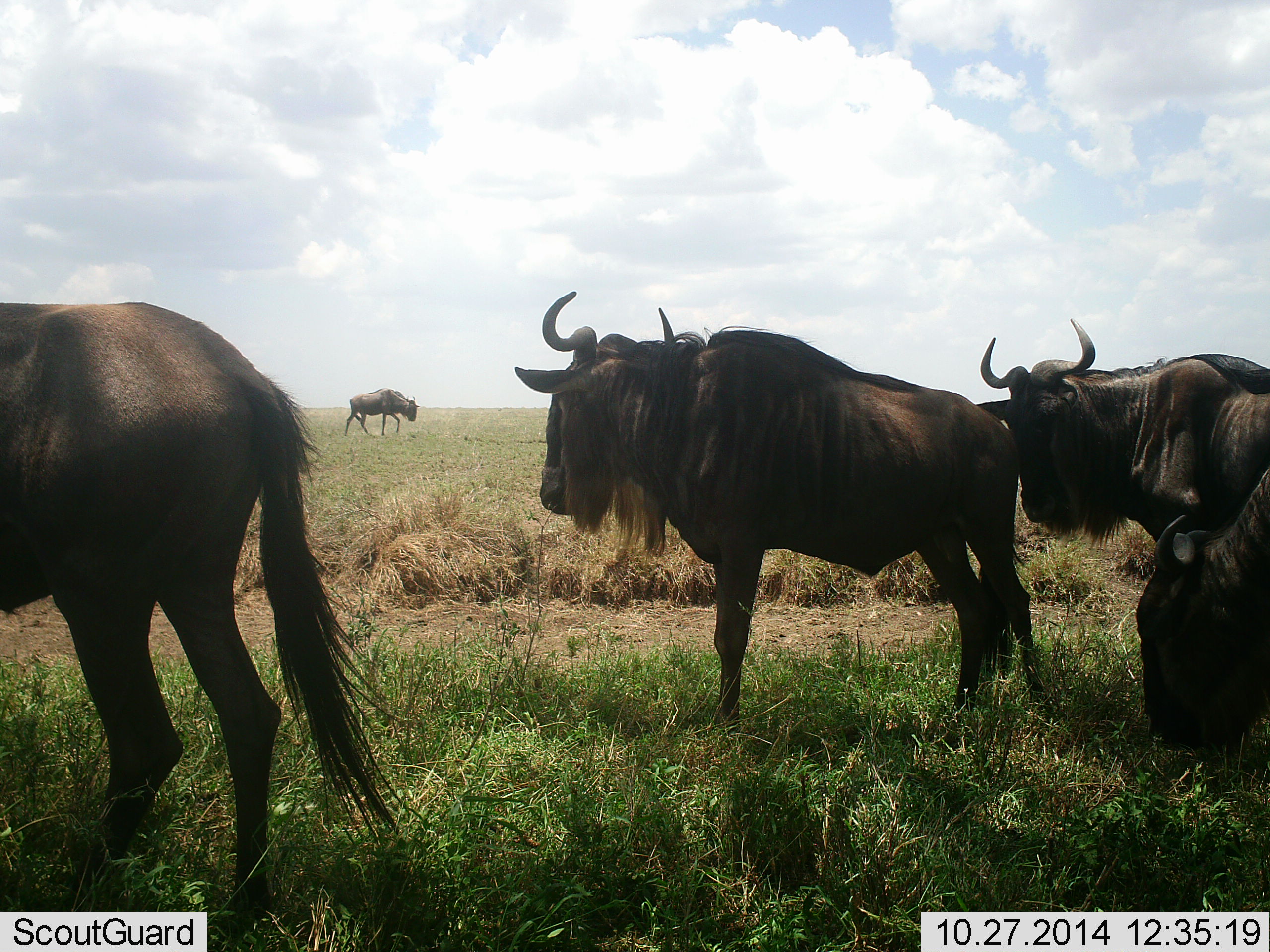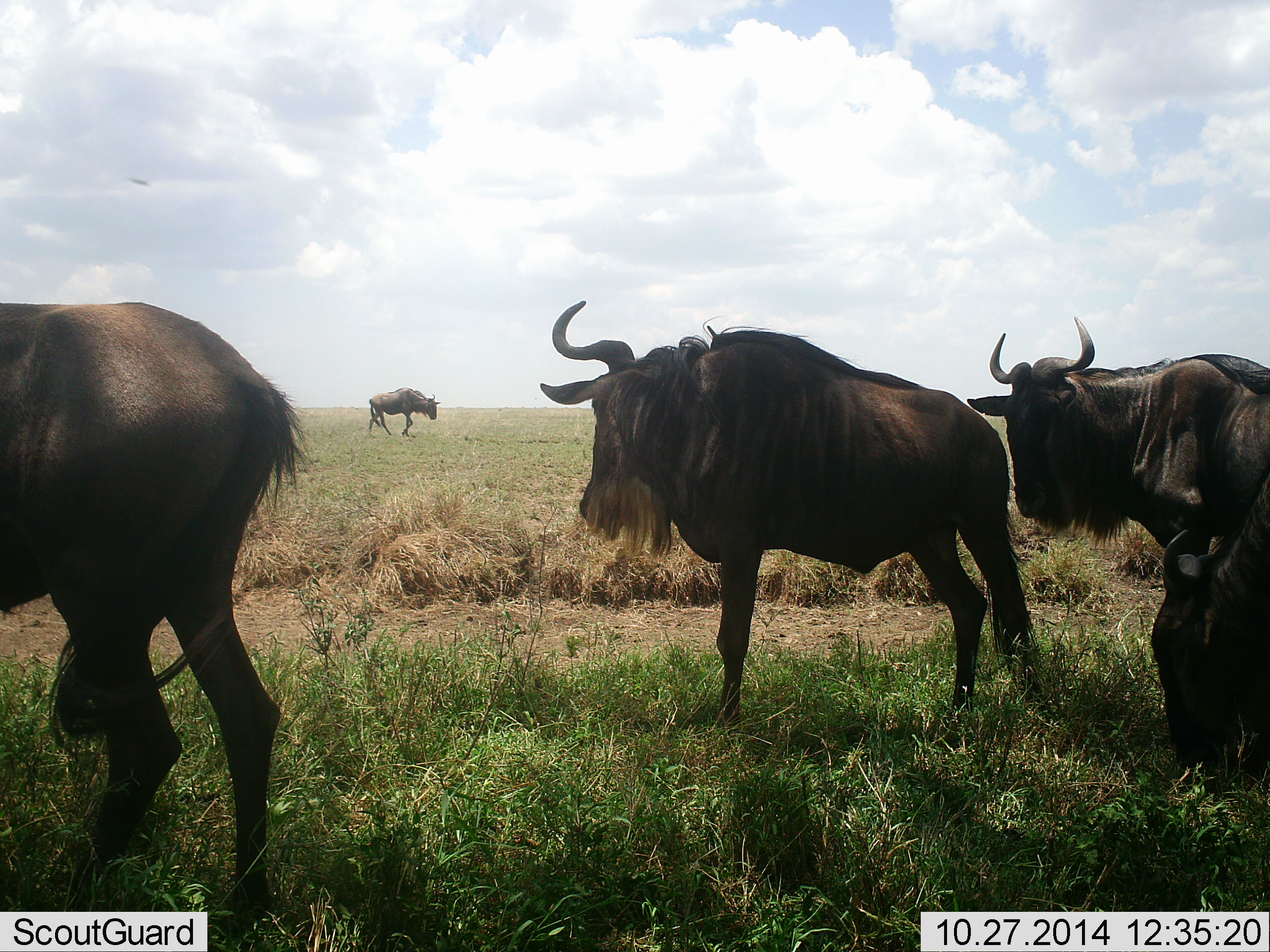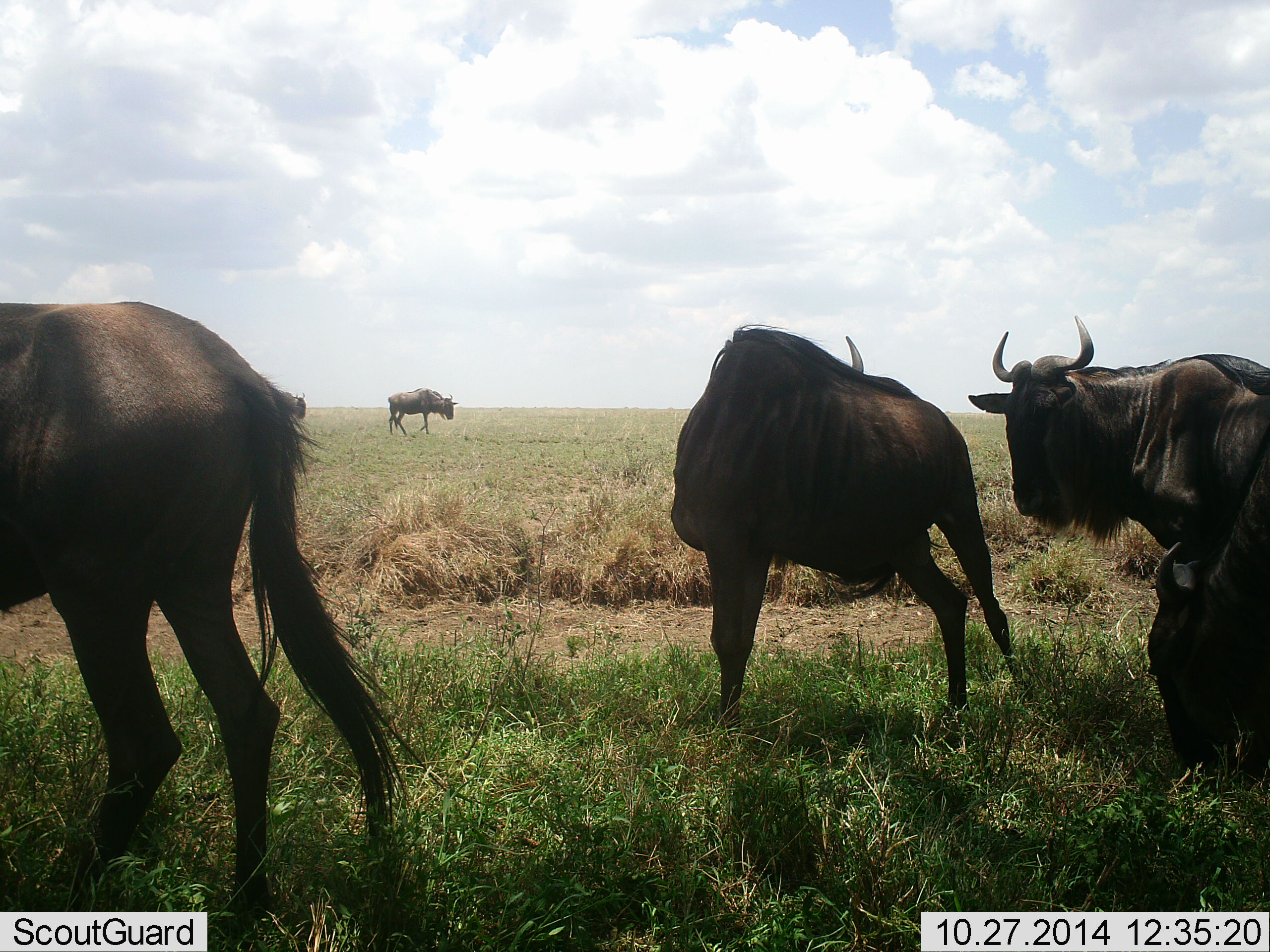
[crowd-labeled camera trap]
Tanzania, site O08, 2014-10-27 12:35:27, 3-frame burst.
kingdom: Animalia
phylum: Chordata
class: Mammalia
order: Artiodactyla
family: Bovidae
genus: Connochaetes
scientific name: Connochaetes taurinus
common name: blue wildebeest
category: wildebeest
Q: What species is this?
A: Wildebeest (blue wildebeest) (Connochaetes taurinus).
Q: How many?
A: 5.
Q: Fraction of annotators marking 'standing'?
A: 73%.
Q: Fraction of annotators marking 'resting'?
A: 18%.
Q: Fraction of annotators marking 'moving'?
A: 64%.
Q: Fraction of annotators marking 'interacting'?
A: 0%.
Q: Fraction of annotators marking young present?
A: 0%.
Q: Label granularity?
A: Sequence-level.